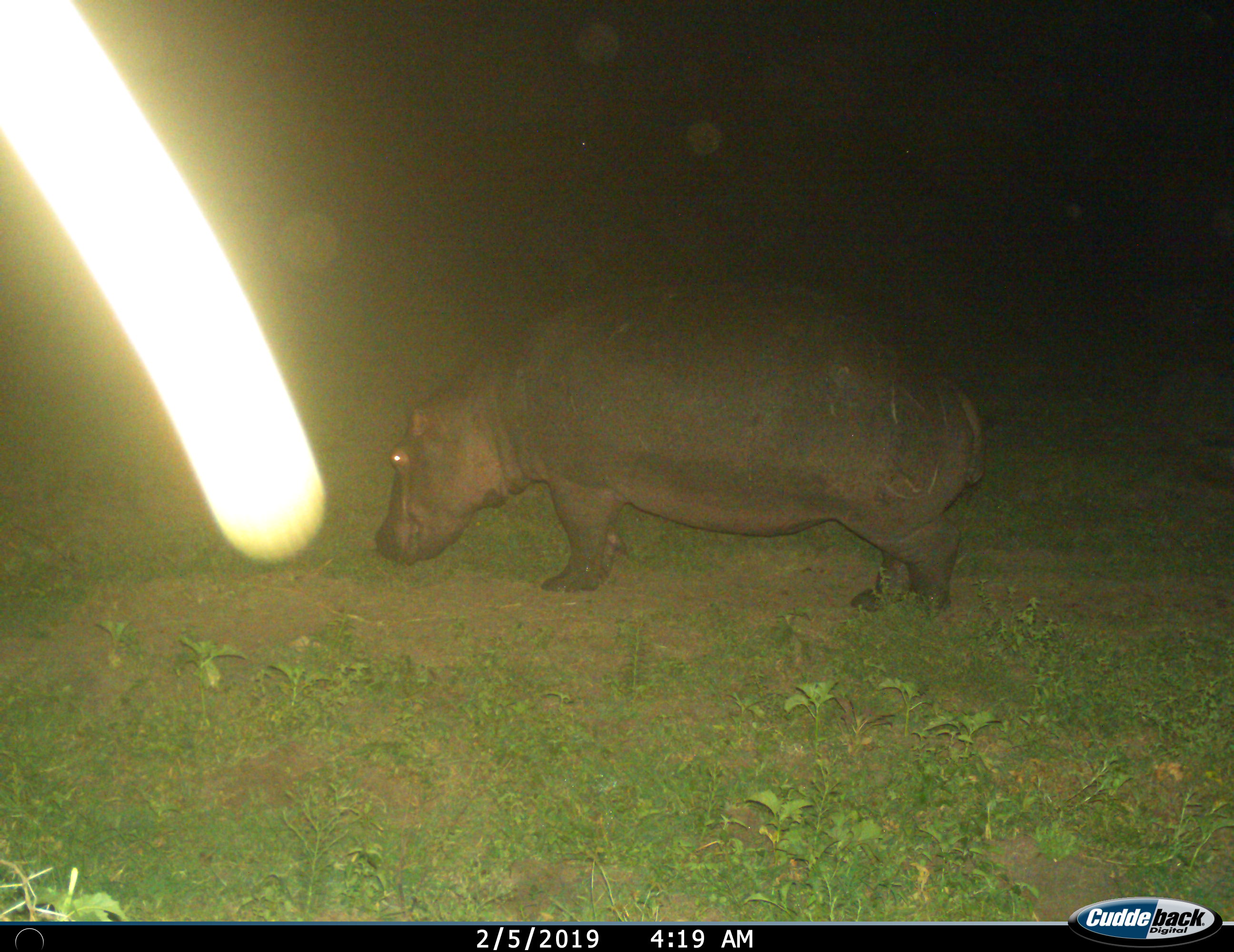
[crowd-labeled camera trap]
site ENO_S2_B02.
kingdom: Animalia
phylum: Chordata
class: Mammalia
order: Artiodactyla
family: Hippopotamidae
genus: Hippopotamus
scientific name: Hippopotamus amphibius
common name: hippopotamus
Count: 1.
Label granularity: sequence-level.